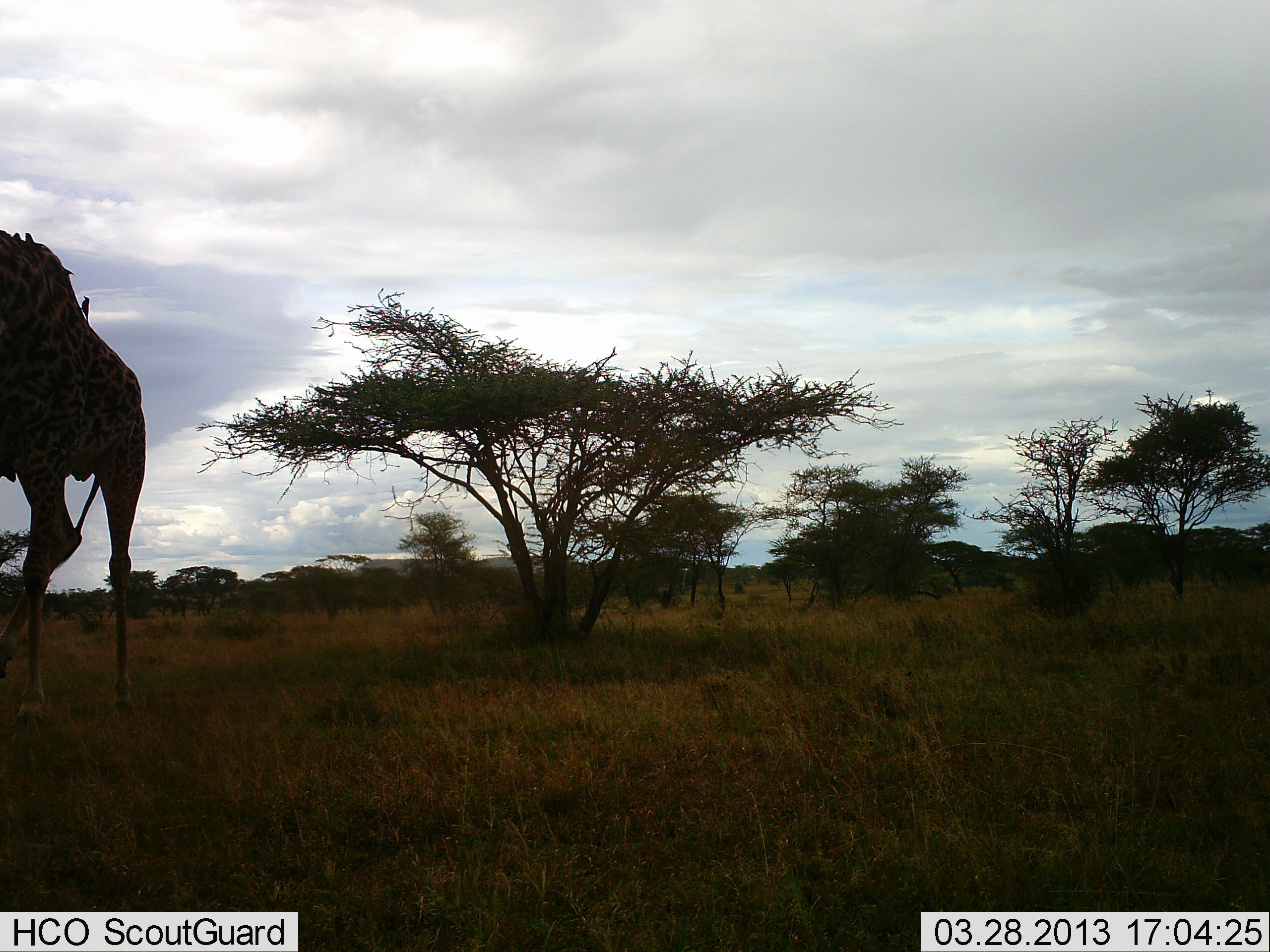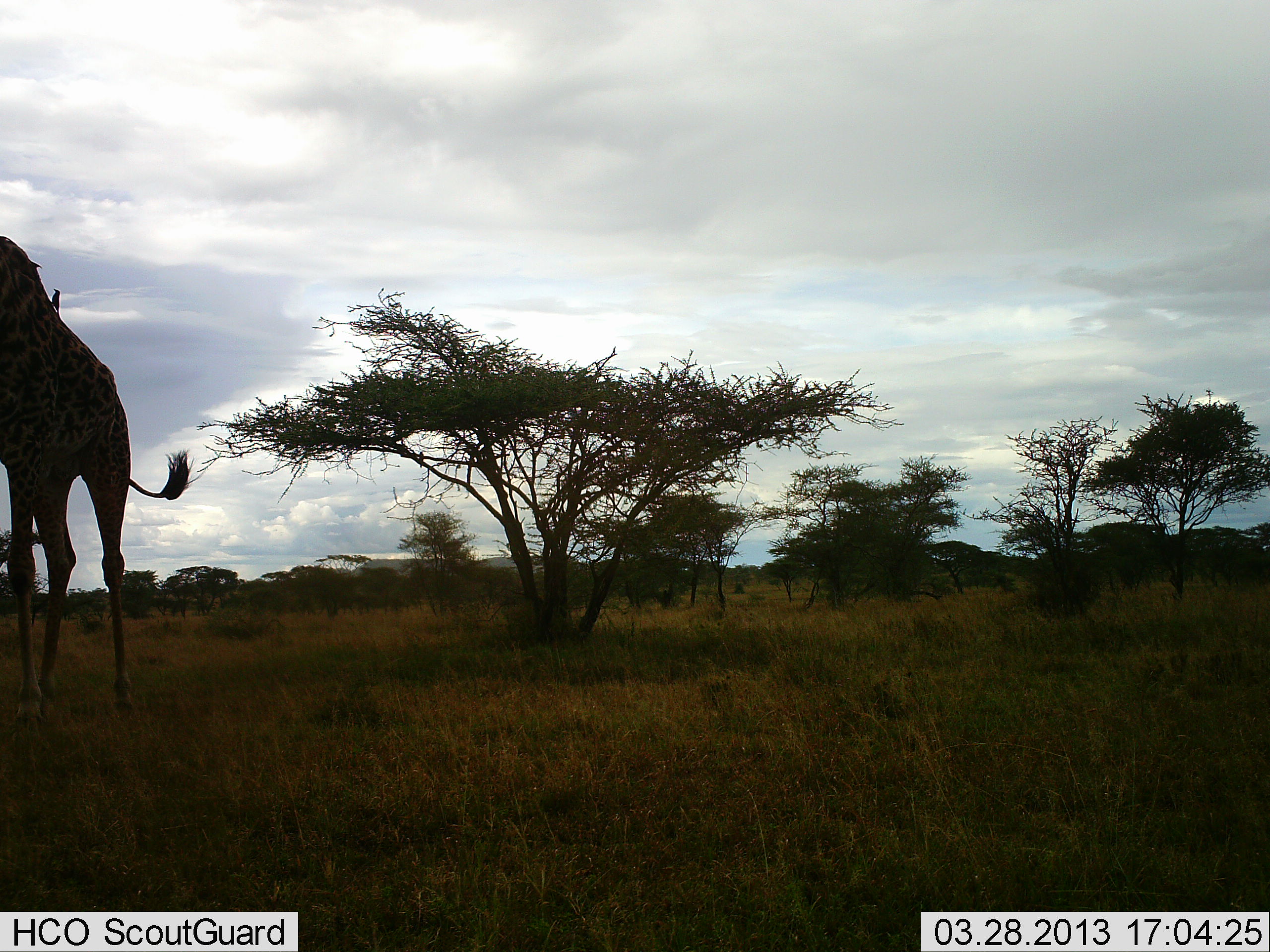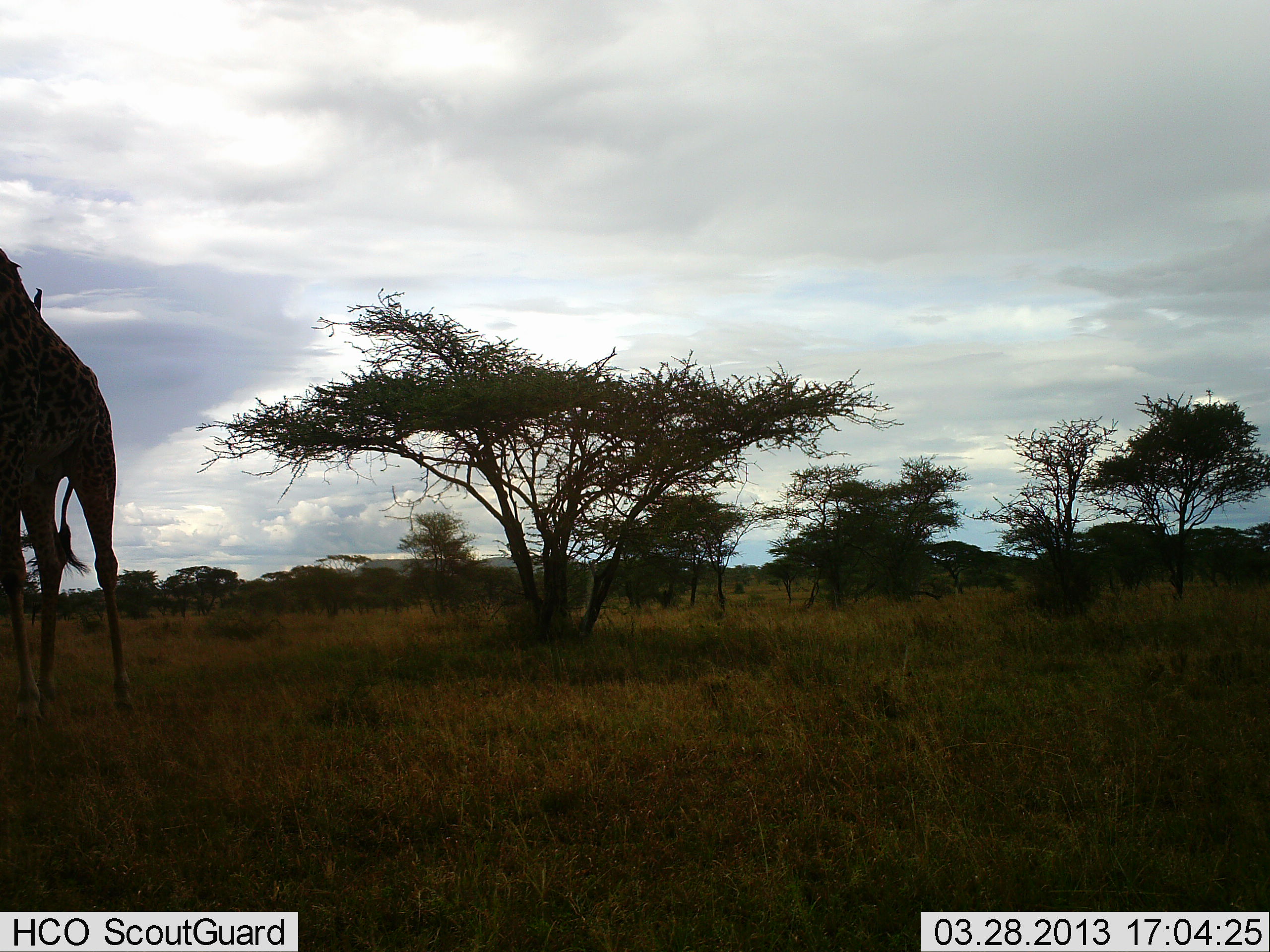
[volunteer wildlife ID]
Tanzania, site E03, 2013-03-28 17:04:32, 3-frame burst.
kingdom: Animalia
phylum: Chordata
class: Mammalia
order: Artiodactyla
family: Giraffidae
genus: Giraffa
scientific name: Giraffa camelopardalis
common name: giraffe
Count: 1.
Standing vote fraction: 68%.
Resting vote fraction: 0%.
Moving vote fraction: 36%.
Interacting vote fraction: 0%.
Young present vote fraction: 0%.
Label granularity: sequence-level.